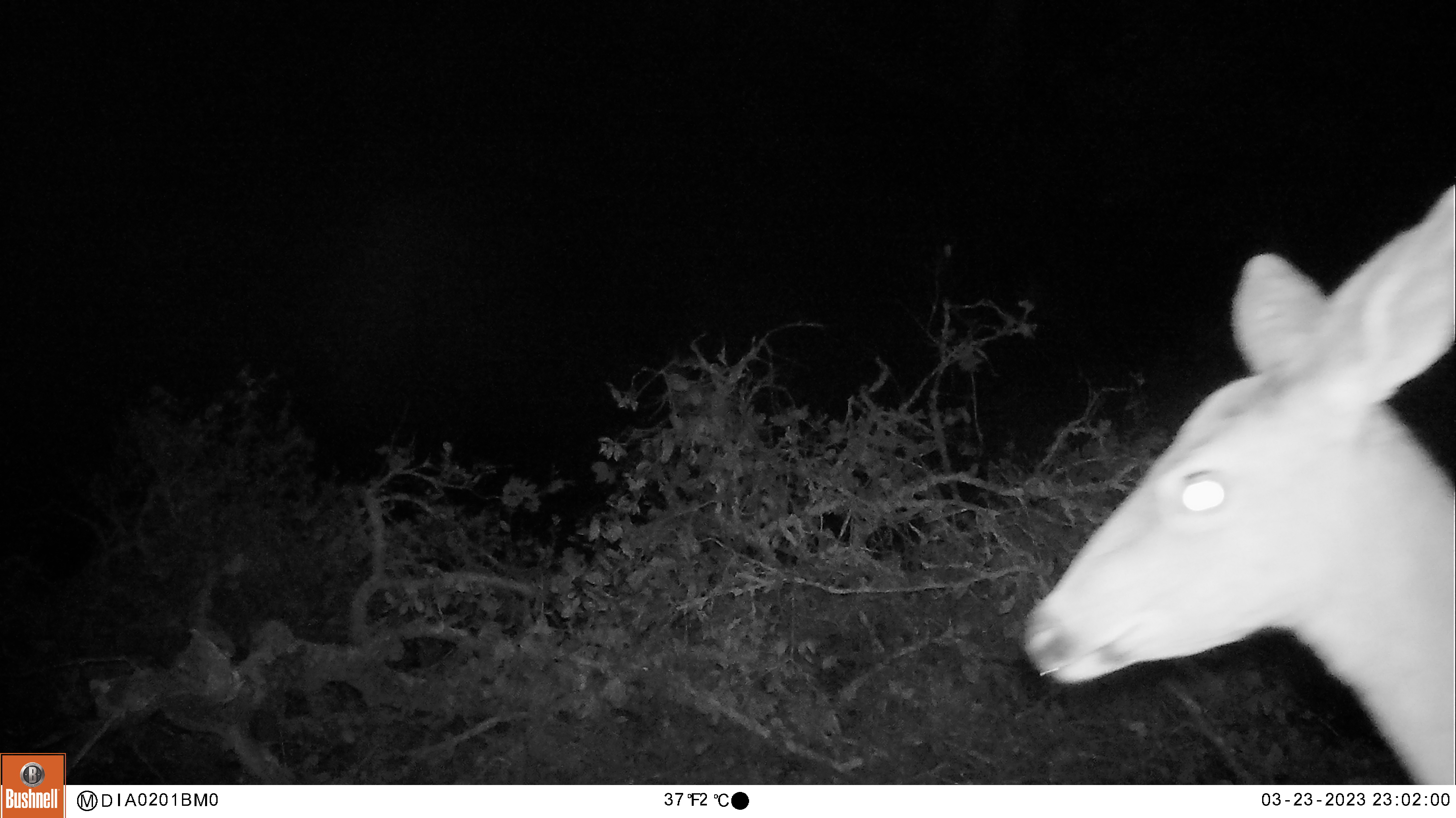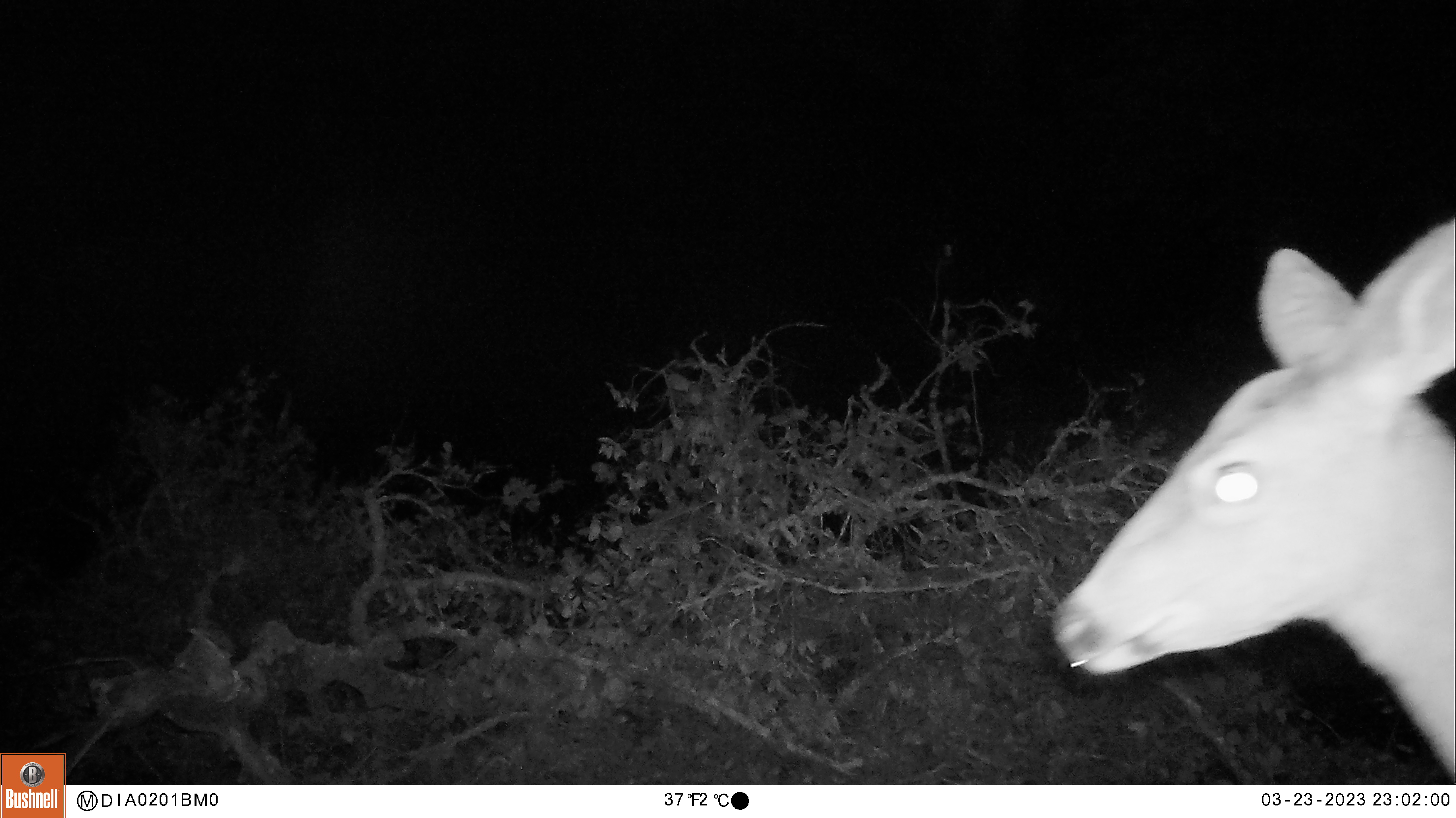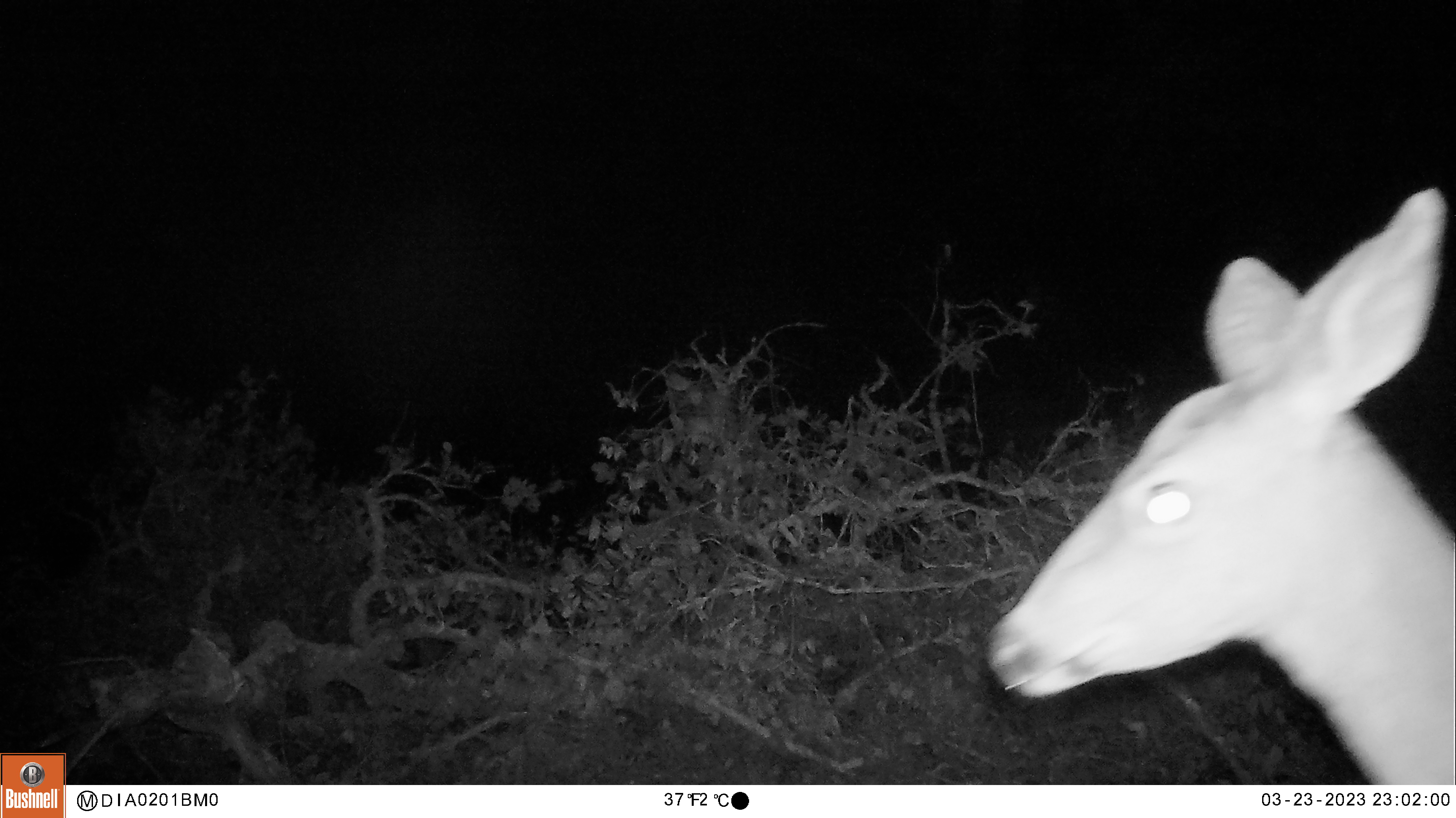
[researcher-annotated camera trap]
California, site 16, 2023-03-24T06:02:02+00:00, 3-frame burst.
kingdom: Animalia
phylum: Chordata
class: Mammalia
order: Artiodactyla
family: Cervidae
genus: Odocoileus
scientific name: Odocoileus hemionus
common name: mule deer